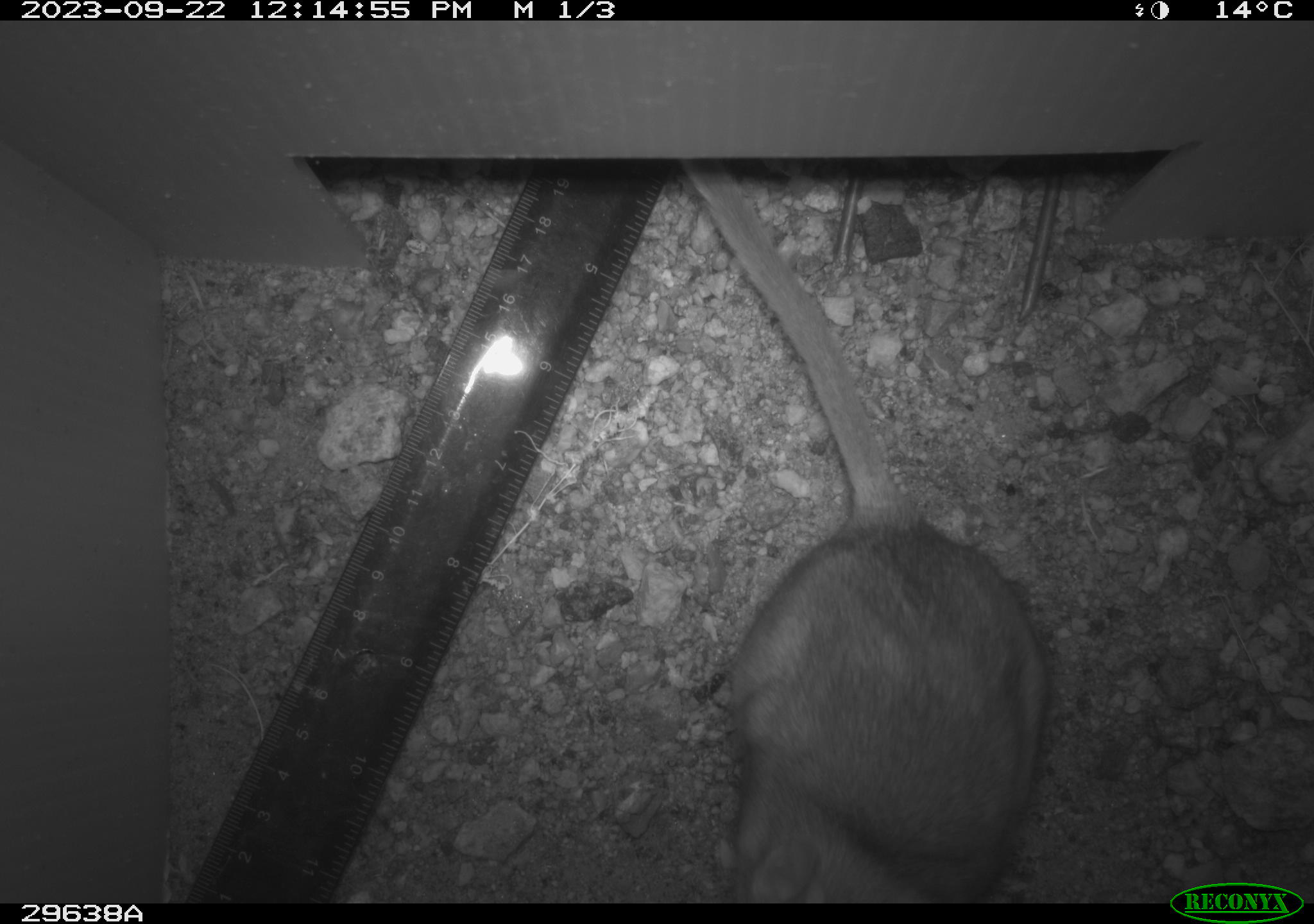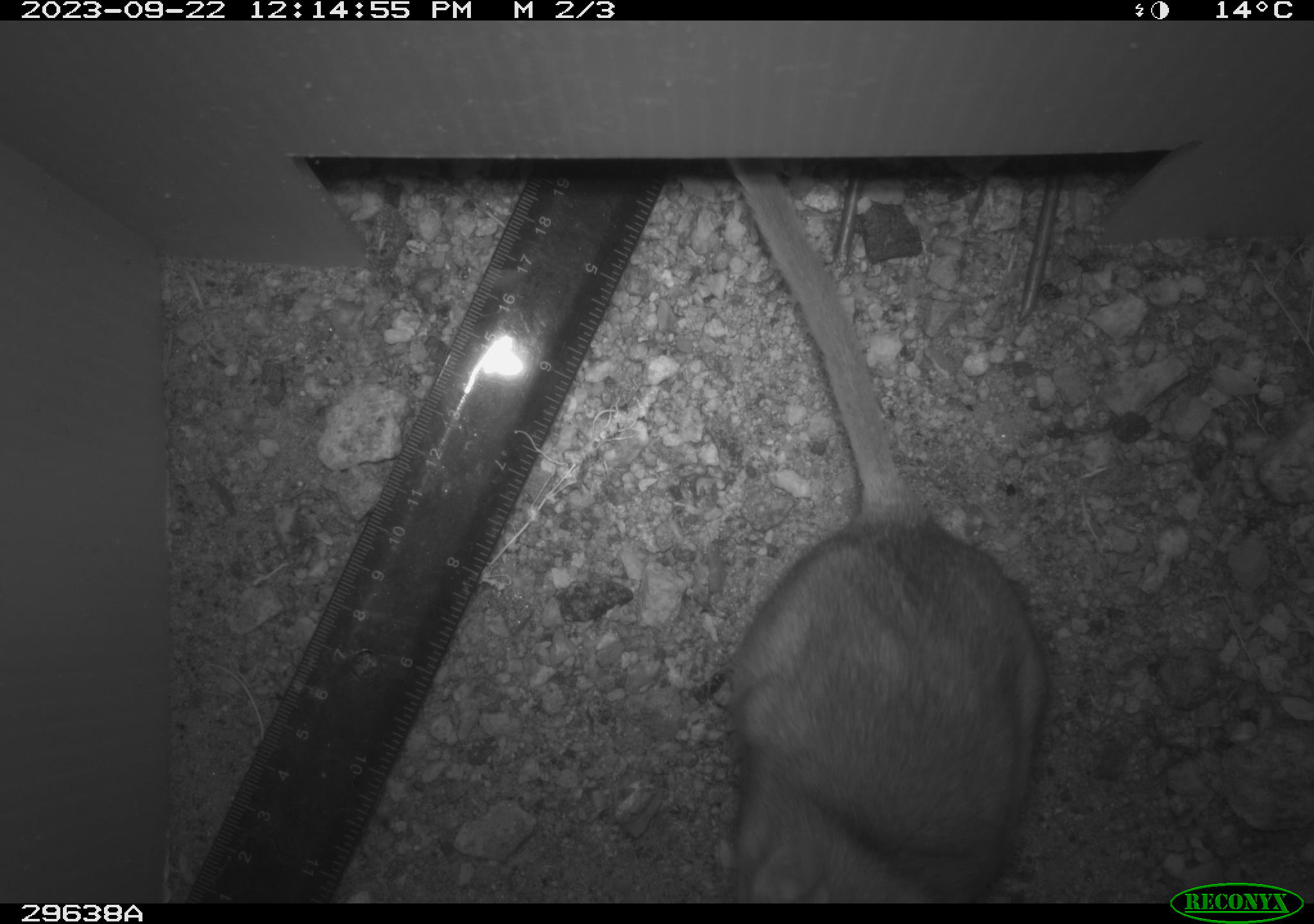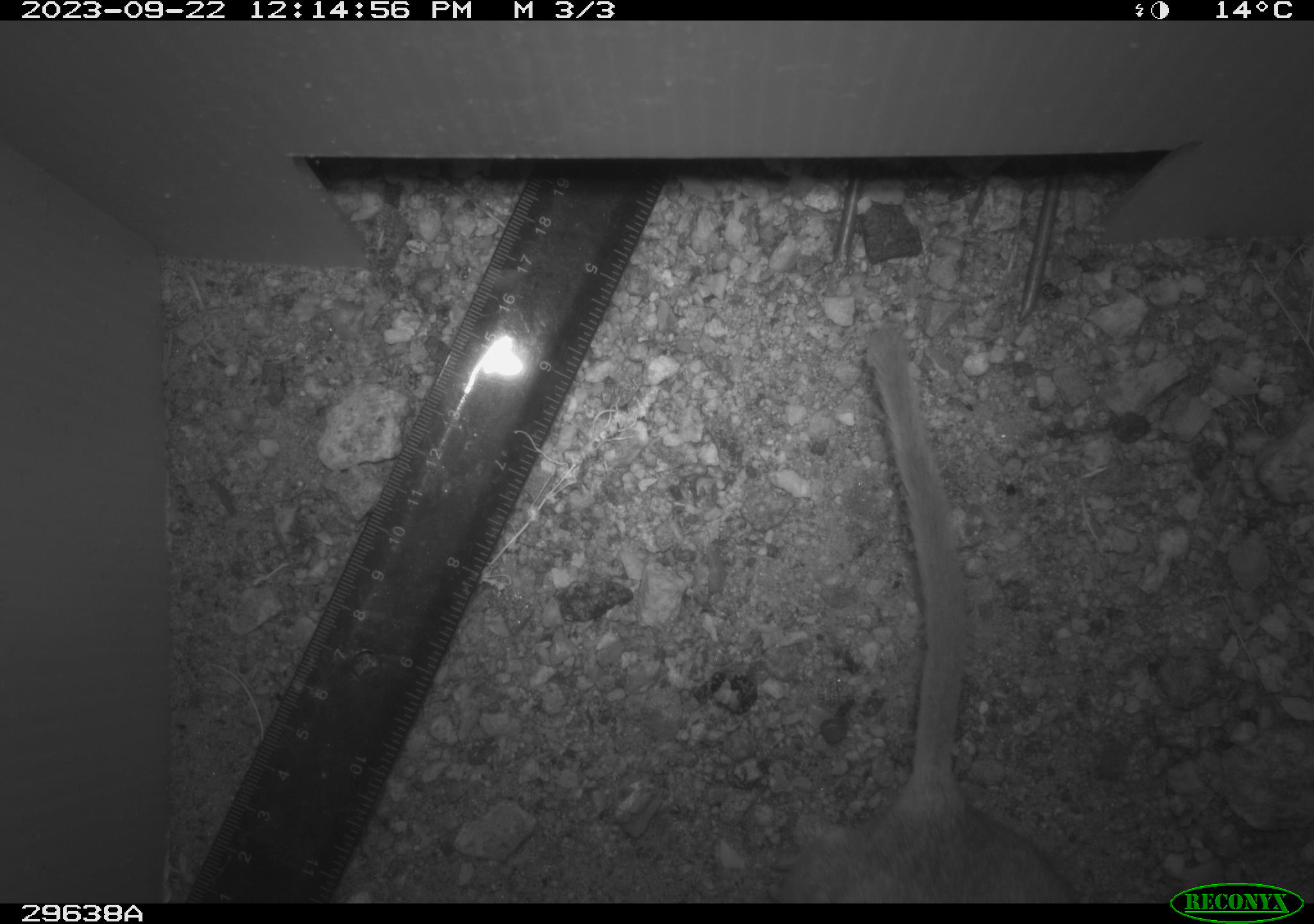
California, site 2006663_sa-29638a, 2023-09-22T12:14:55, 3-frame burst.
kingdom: Animalia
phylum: Chordata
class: Mammalia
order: Rodentia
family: Cricetidae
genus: Neotoma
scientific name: Neotoma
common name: pack rat or woodrat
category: neotoma species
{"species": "neotoma species (pack rat or woodrat) (Neotoma)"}